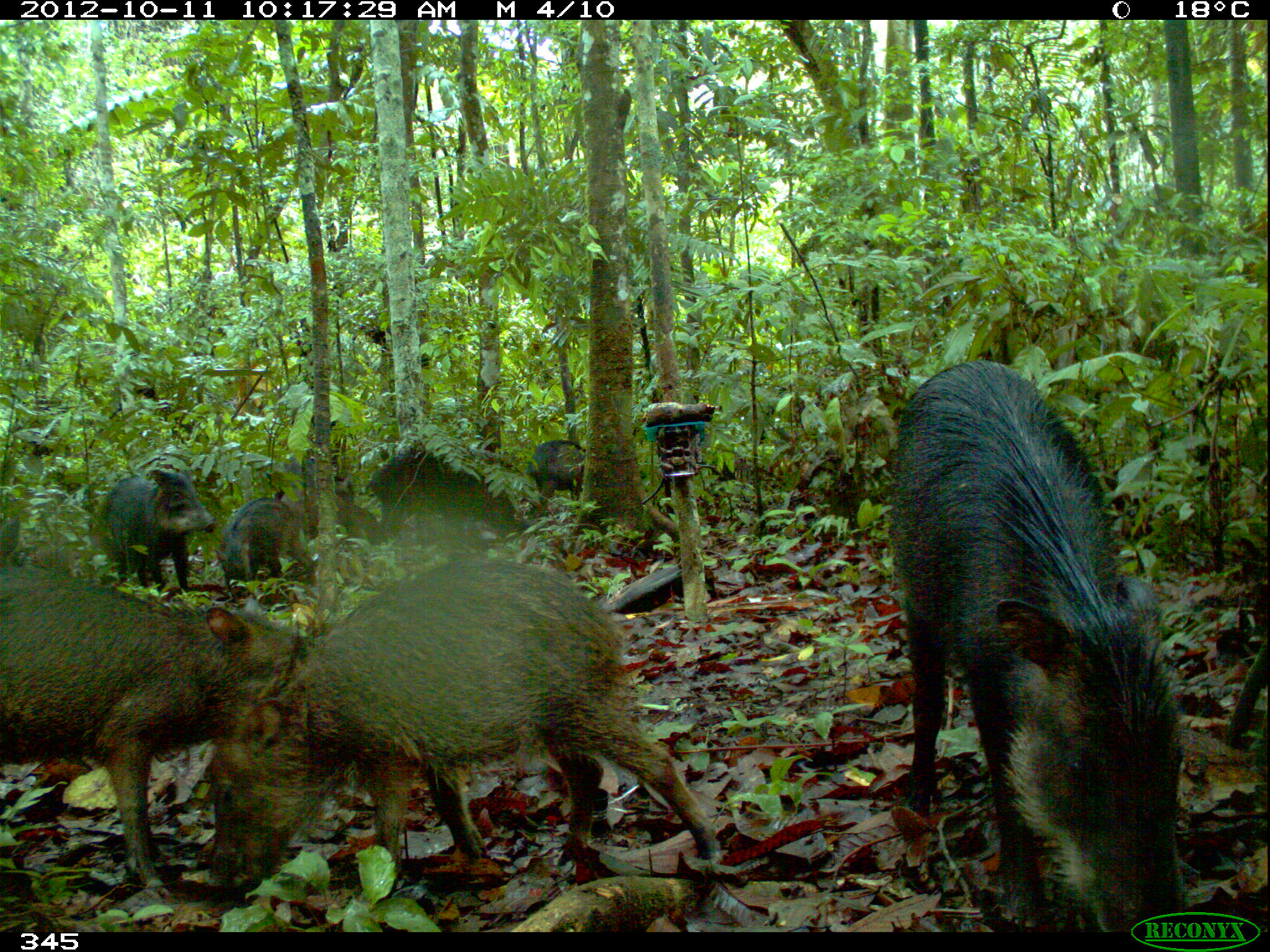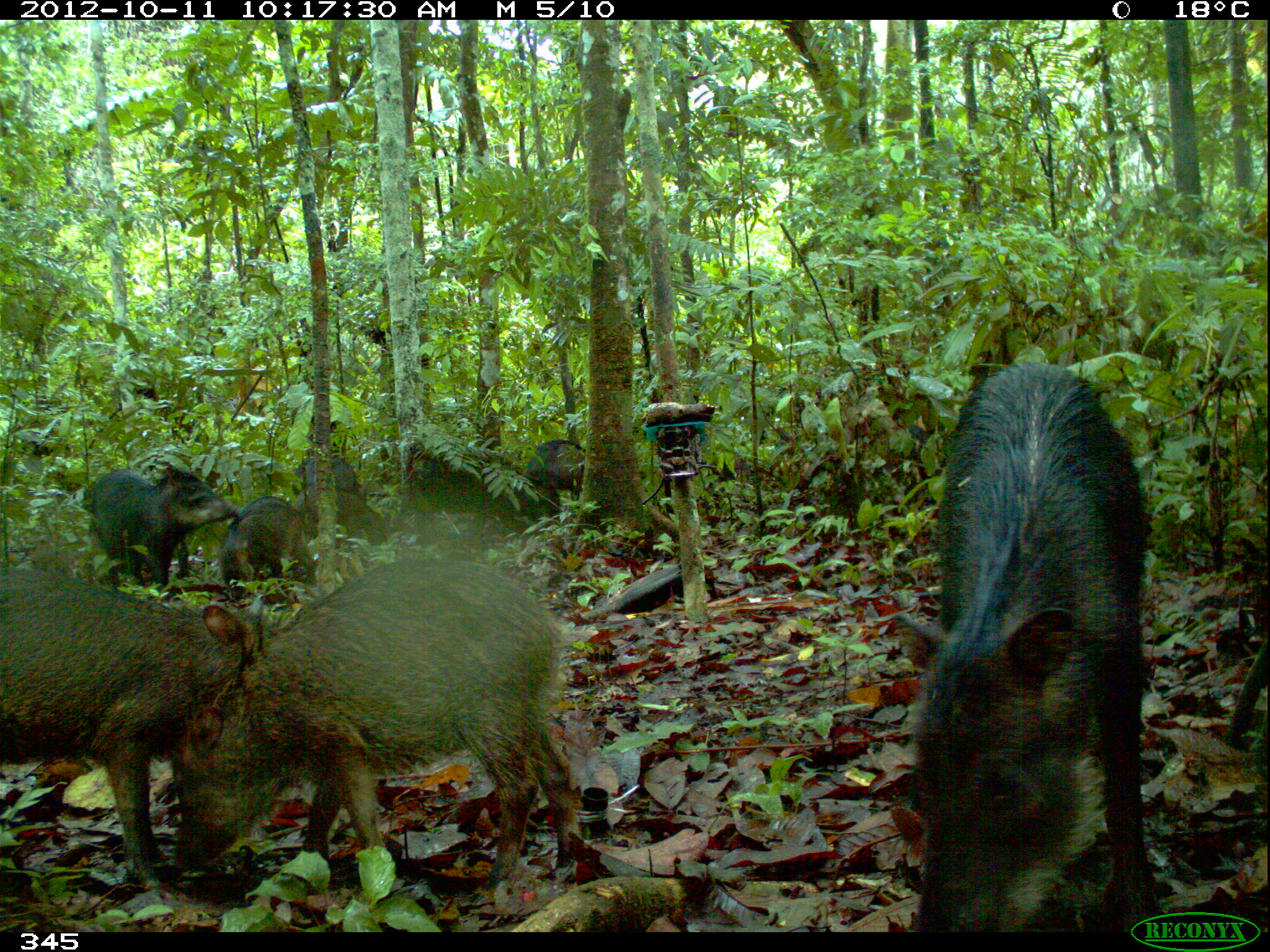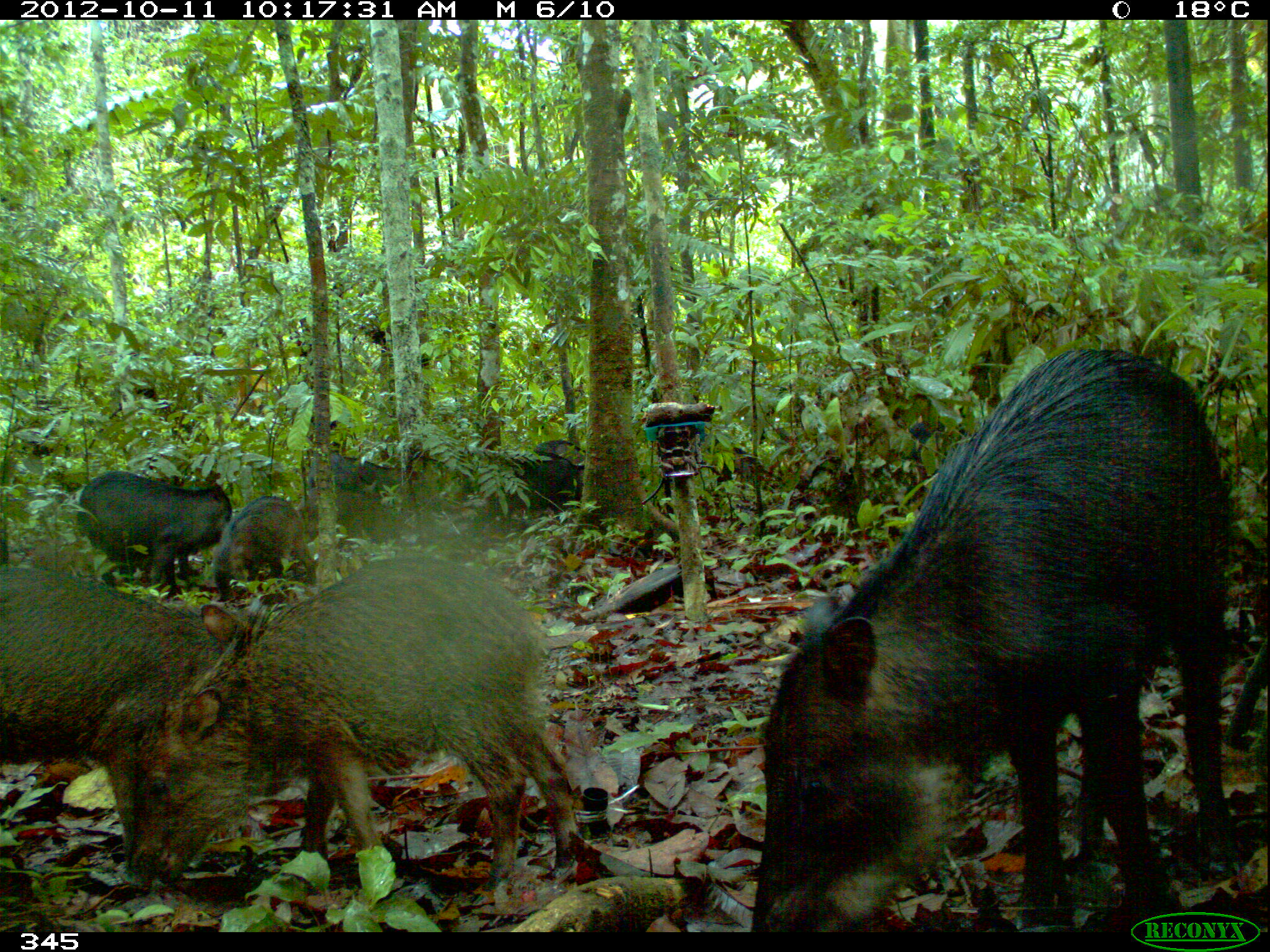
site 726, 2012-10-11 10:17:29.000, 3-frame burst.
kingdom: Animalia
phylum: Chordata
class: Mammalia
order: Artiodactyla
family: Tayassuidae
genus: Tayassu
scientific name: Tayassu pecari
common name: white-lipped peccary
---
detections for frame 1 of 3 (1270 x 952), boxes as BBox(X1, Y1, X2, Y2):
tayassu pecari: BBox(201, 551, 720, 894); BBox(890, 357, 1192, 932); BBox(0, 565, 310, 899); BBox(366, 430, 520, 542); BBox(95, 461, 219, 587); BBox(225, 493, 310, 582); BBox(526, 439, 586, 516); BBox(259, 451, 355, 498); BBox(307, 501, 377, 544); BBox(711, 461, 737, 481)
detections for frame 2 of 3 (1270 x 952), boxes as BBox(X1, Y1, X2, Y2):
tayassu pecari: BBox(890, 360, 1169, 932); BBox(165, 551, 583, 906); BBox(0, 559, 269, 894); BBox(77, 462, 238, 584); BBox(389, 430, 520, 542); BBox(207, 490, 310, 585); BBox(513, 438, 586, 516); BBox(294, 486, 388, 543); BBox(291, 455, 357, 490); BBox(711, 460, 735, 480)